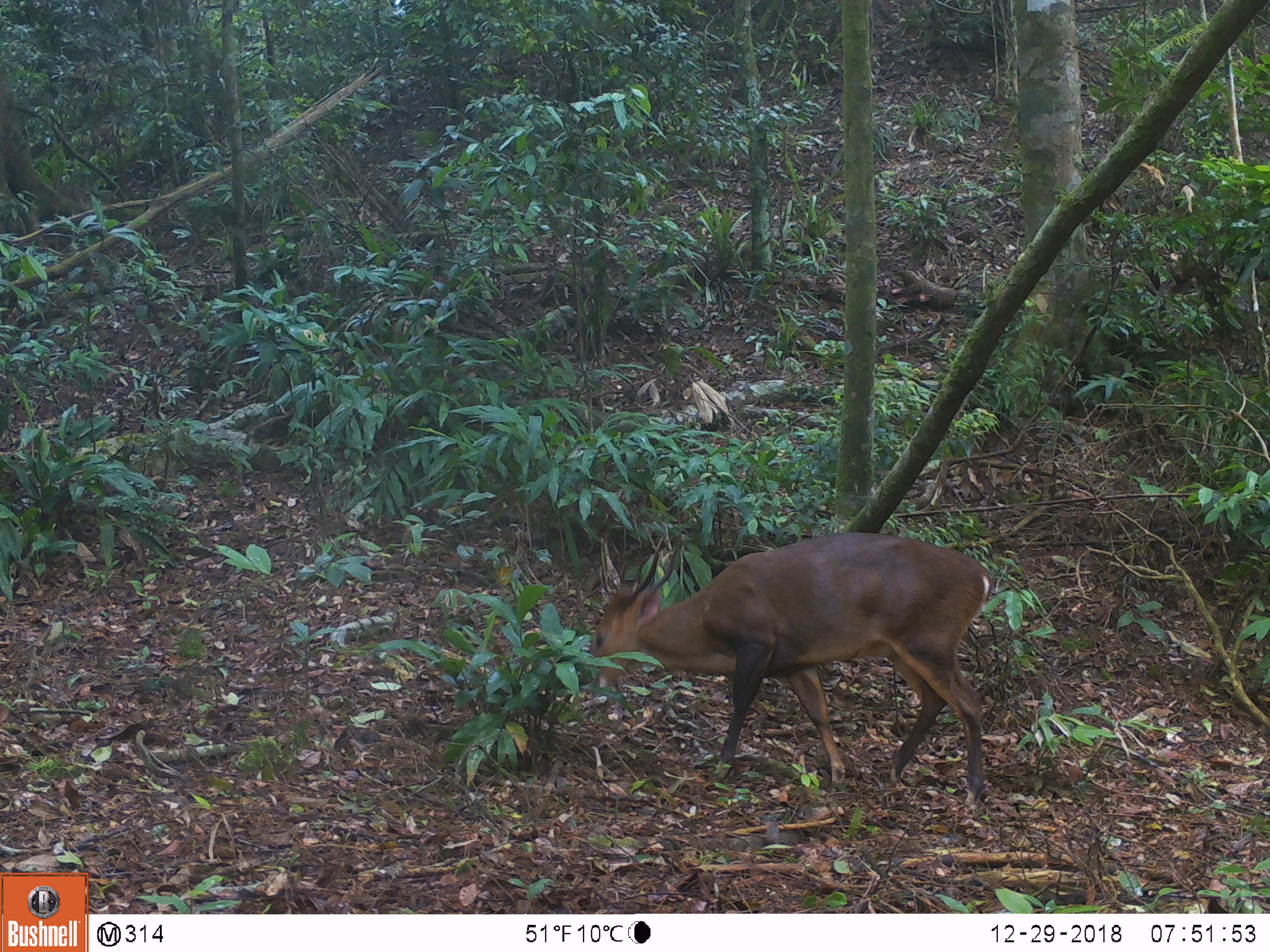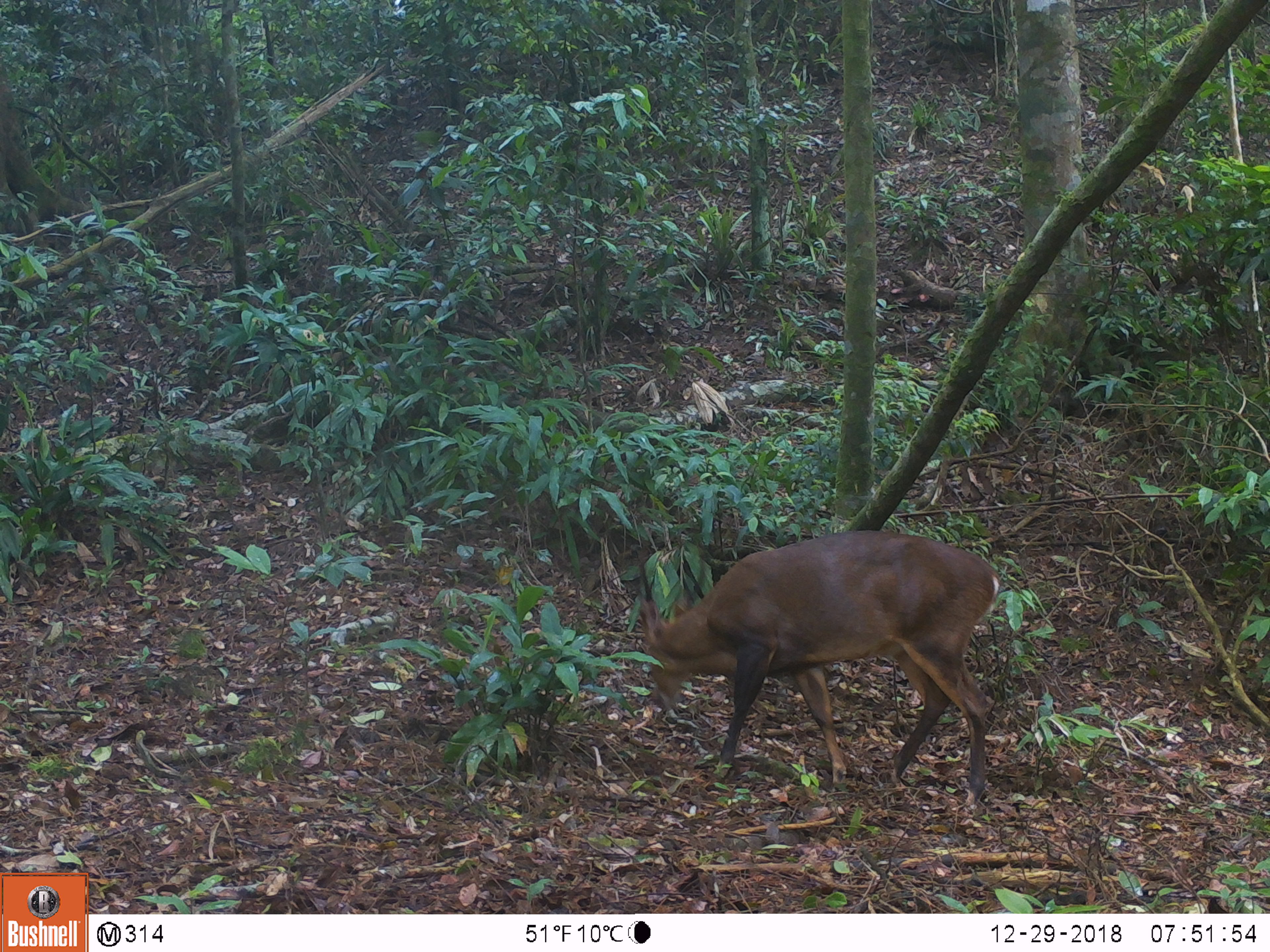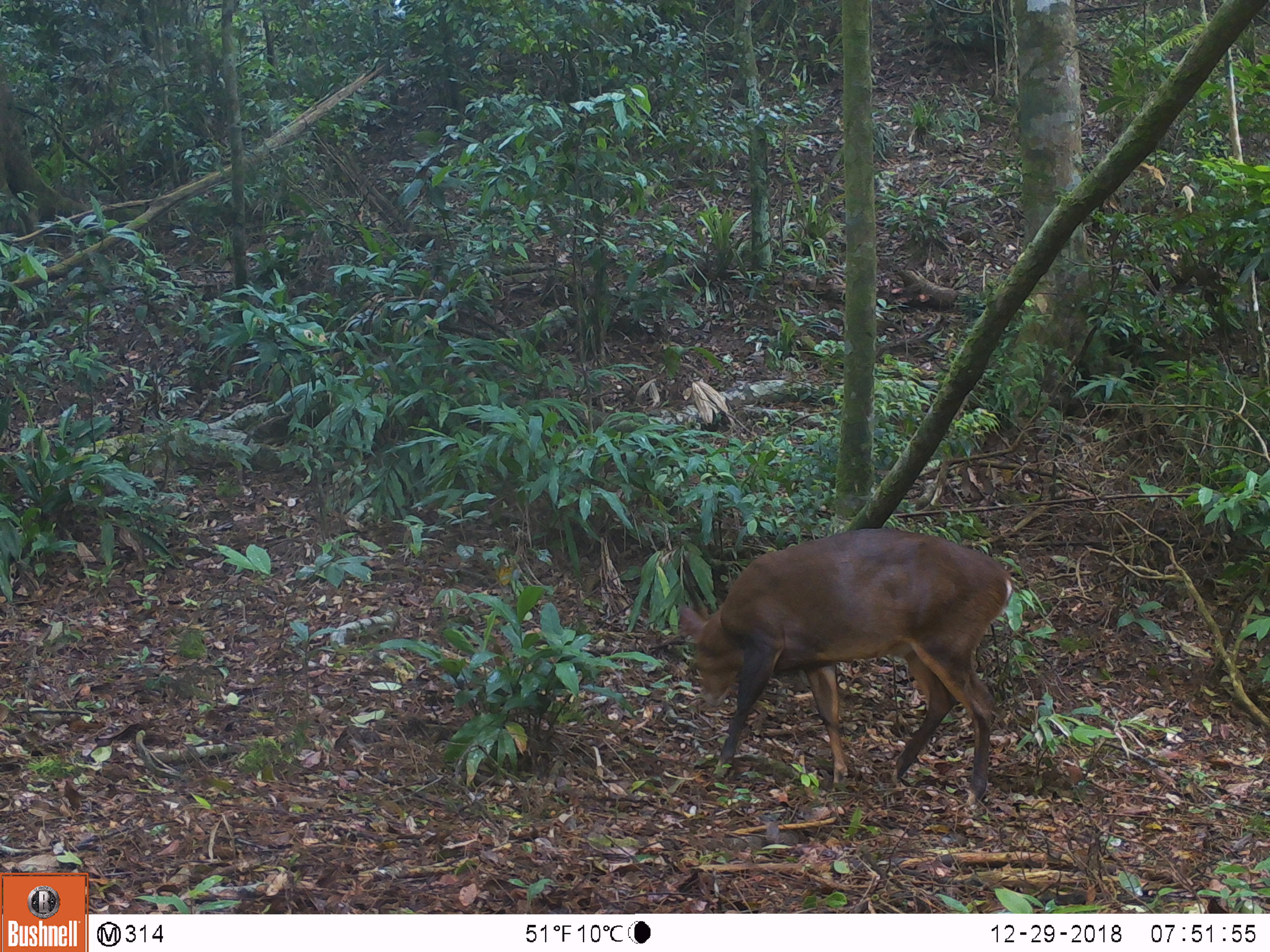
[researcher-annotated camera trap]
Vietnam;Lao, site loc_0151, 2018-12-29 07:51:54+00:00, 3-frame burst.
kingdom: Animalia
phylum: Chordata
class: Mammalia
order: Artiodactyla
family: Cervidae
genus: Muntiacus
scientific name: Muntiacus vuquangensis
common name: large-antlered muntjac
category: large antlered muntjac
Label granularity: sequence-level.